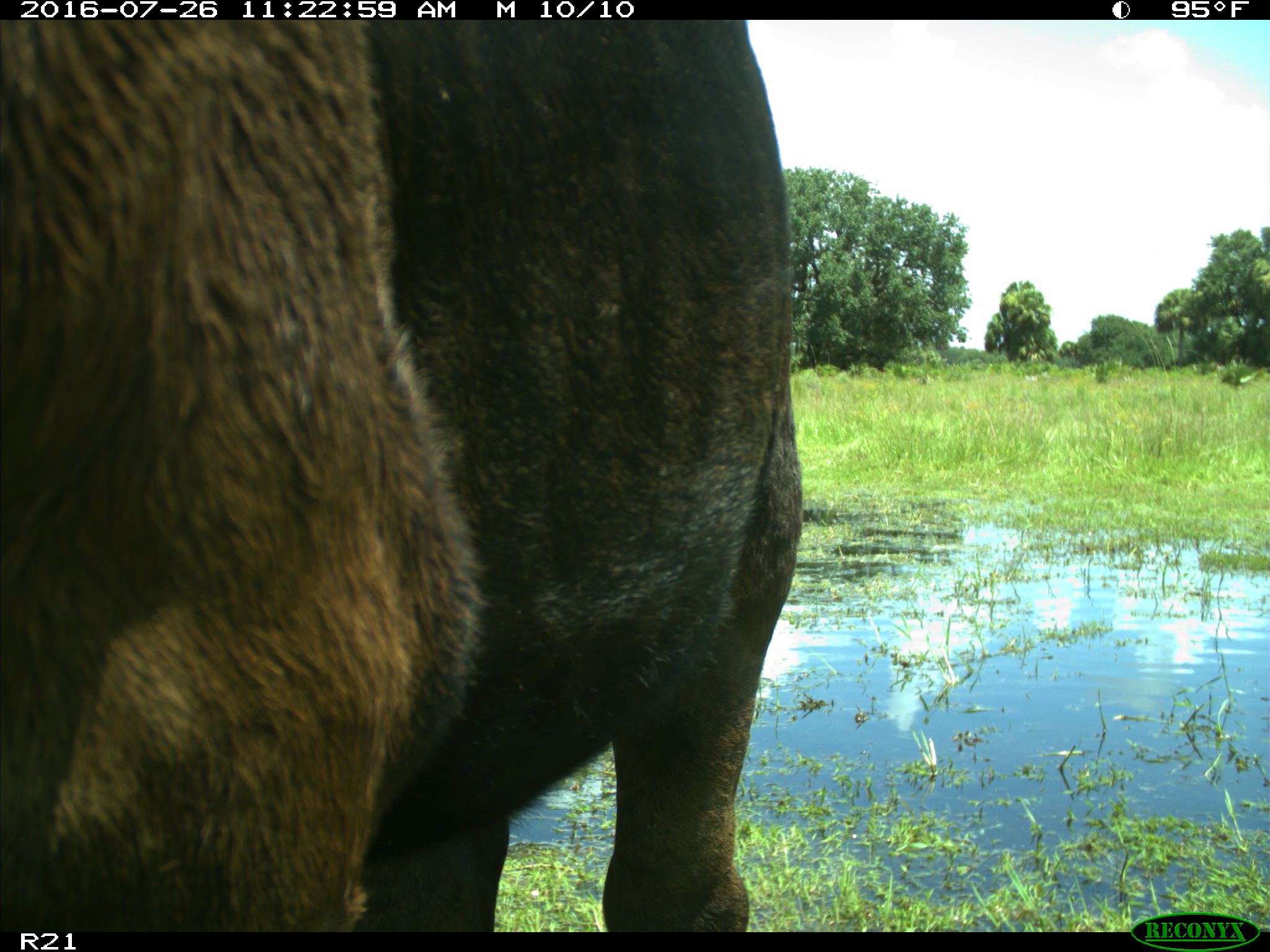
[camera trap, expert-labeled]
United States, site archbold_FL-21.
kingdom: Animalia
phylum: Chordata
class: Mammalia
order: Artiodactyla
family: Bovidae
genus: Bos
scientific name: Bos taurus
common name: domestic cow